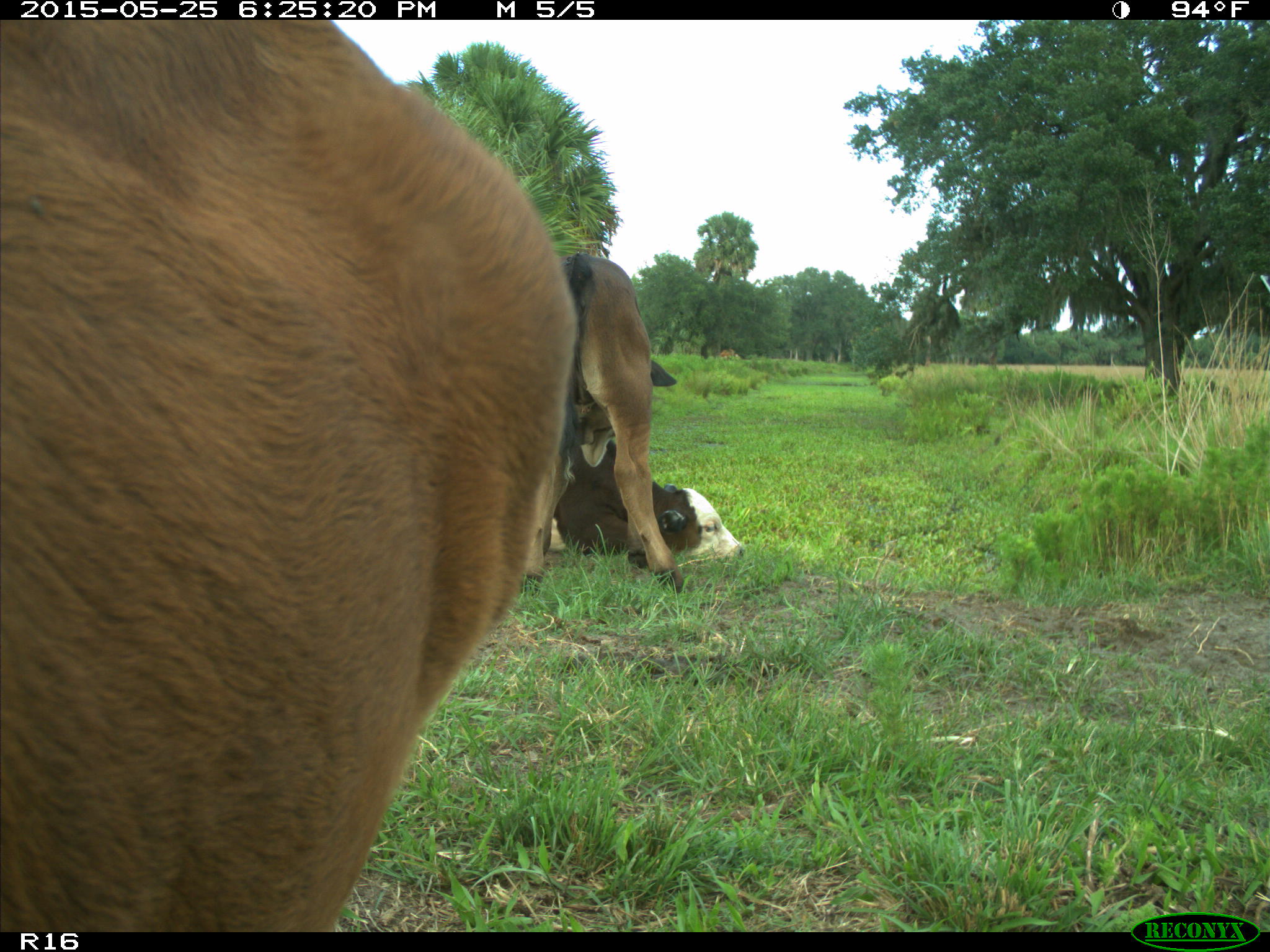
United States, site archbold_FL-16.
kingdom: Animalia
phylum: Chordata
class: Mammalia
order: Artiodactyla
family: Bovidae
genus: Bos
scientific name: Bos taurus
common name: domestic cow